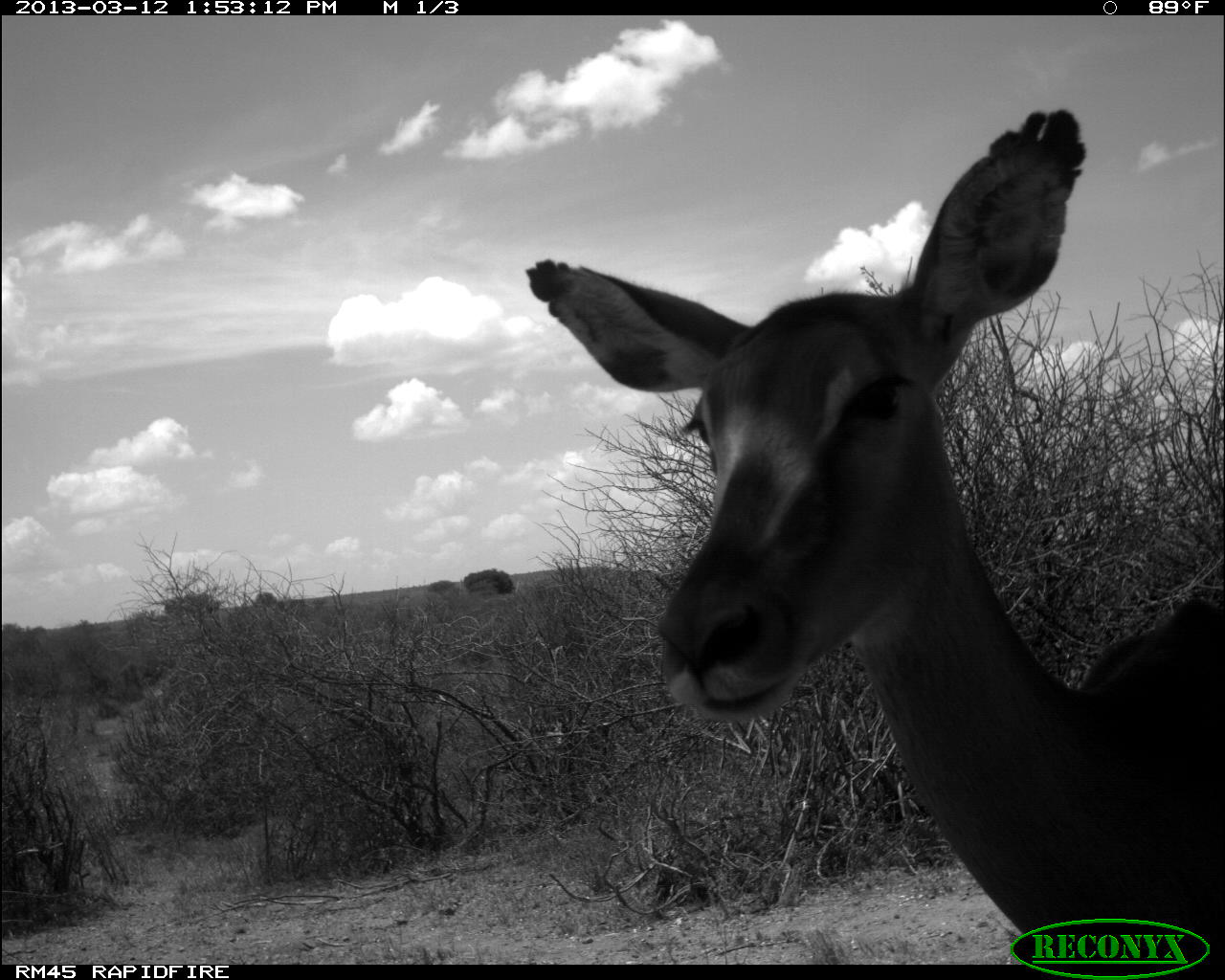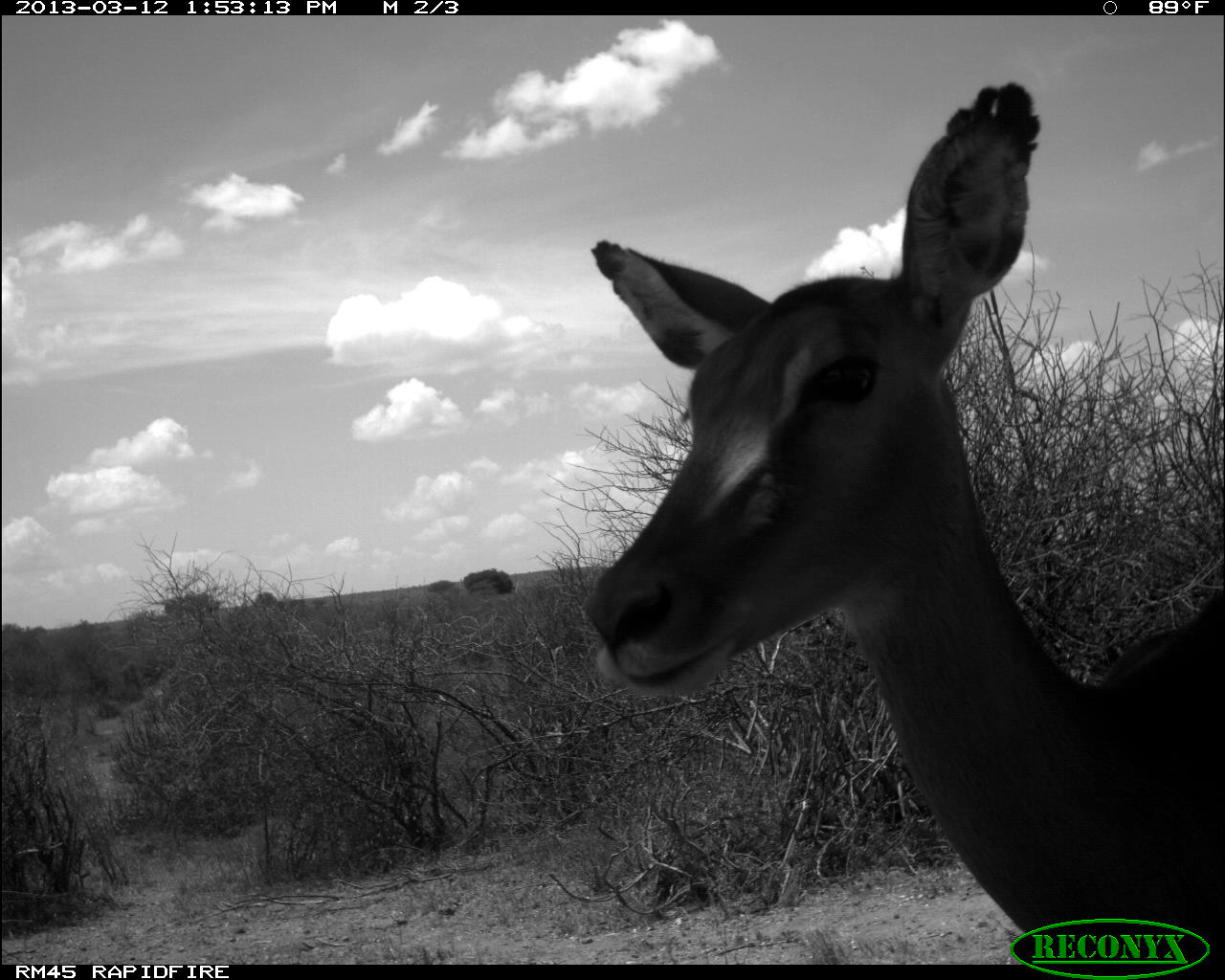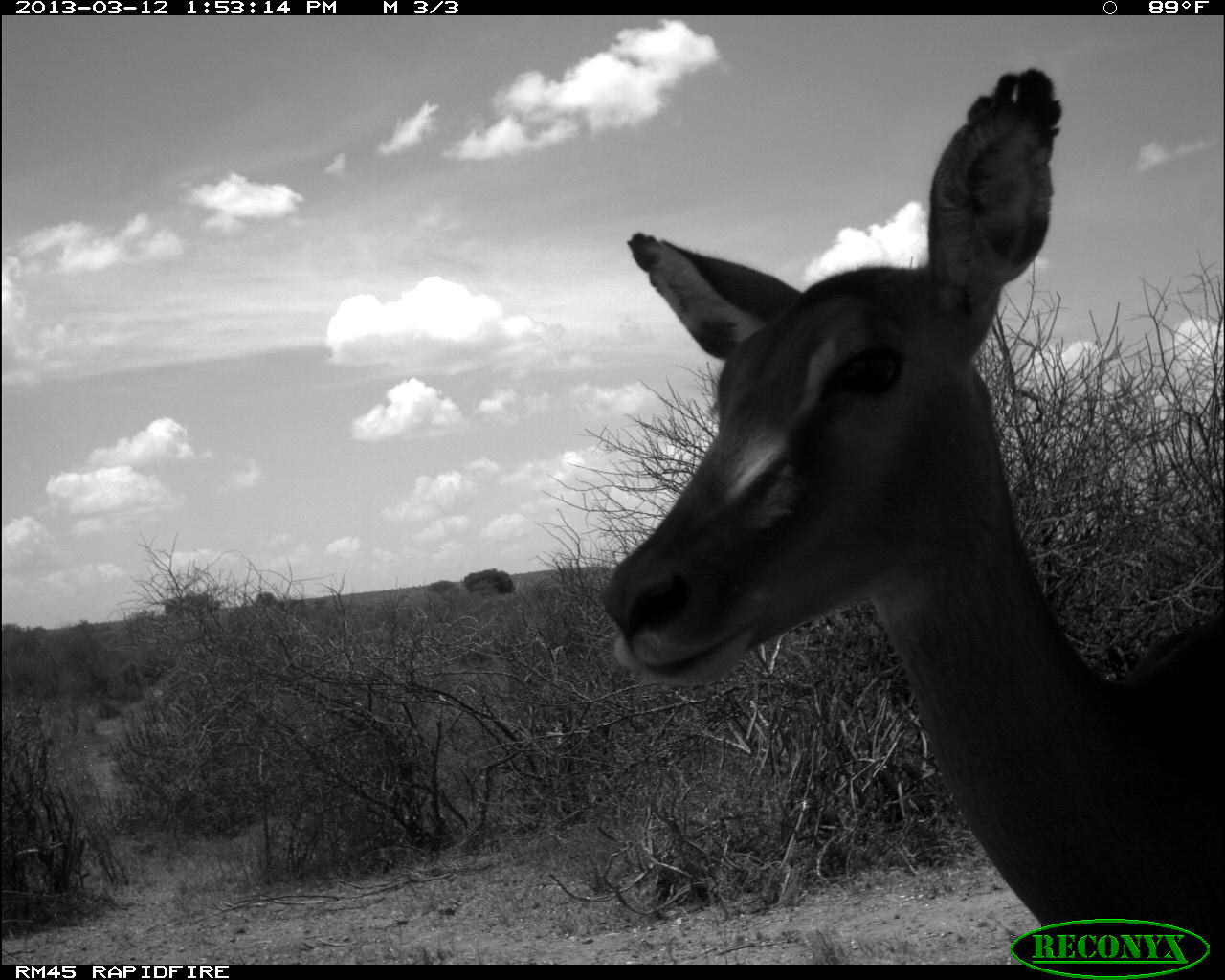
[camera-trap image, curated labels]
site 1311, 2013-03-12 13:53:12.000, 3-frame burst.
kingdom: Animalia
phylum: Chordata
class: Mammalia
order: Artiodactyla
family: Bovidae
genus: Aepyceros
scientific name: Aepyceros melampus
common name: impala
Aepyceros melampus (impala), count 1.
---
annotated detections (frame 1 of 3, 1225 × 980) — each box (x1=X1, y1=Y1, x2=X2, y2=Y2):
aepyceros melampus: (x1=523, y1=103, x2=1225, y2=961)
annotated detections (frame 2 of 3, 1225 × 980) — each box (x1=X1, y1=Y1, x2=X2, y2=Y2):
aepyceros melampus: (x1=582, y1=79, x2=1225, y2=961)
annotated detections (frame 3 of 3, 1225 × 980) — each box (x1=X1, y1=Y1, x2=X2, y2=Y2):
aepyceros melampus: (x1=595, y1=66, x2=1225, y2=961)